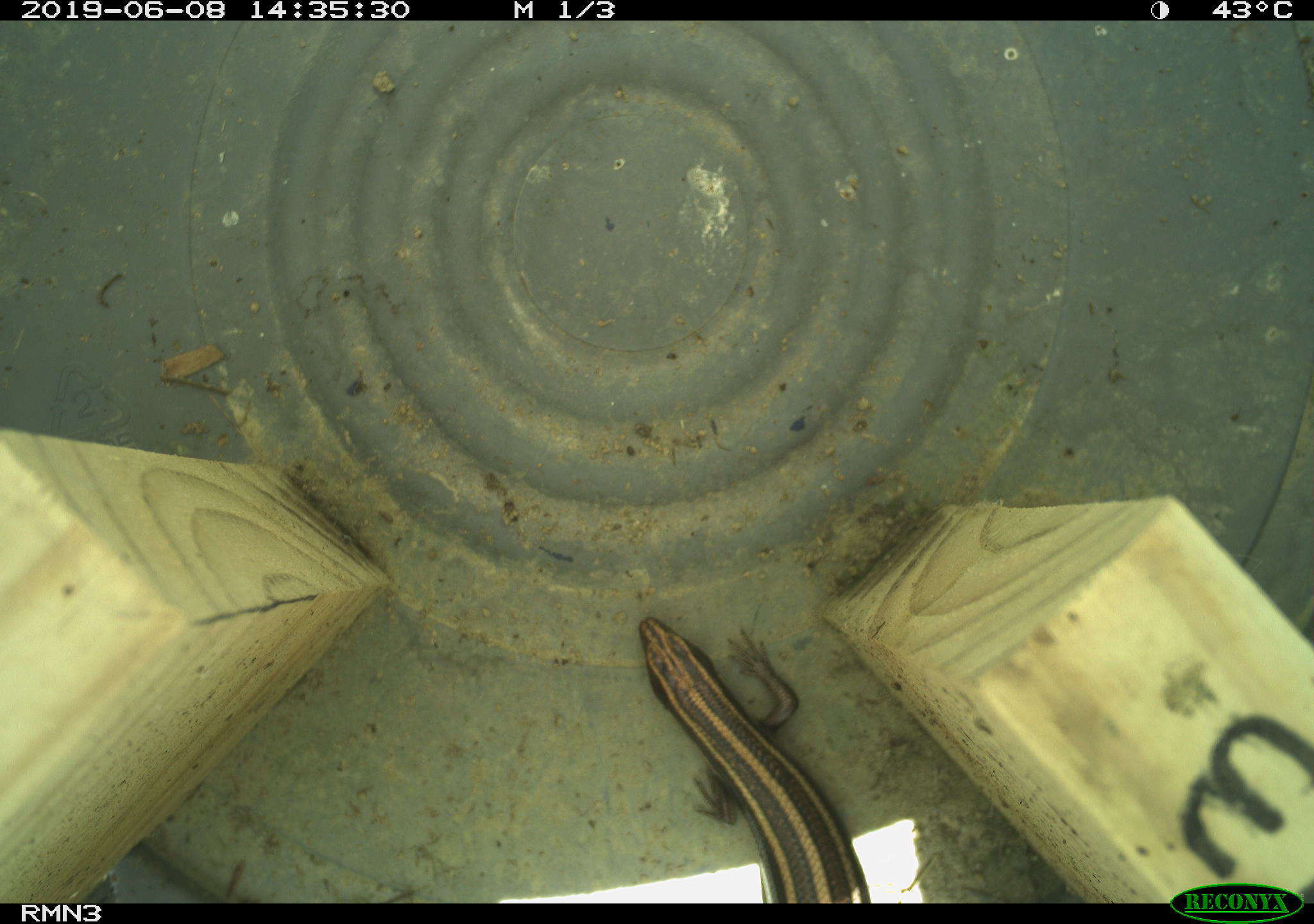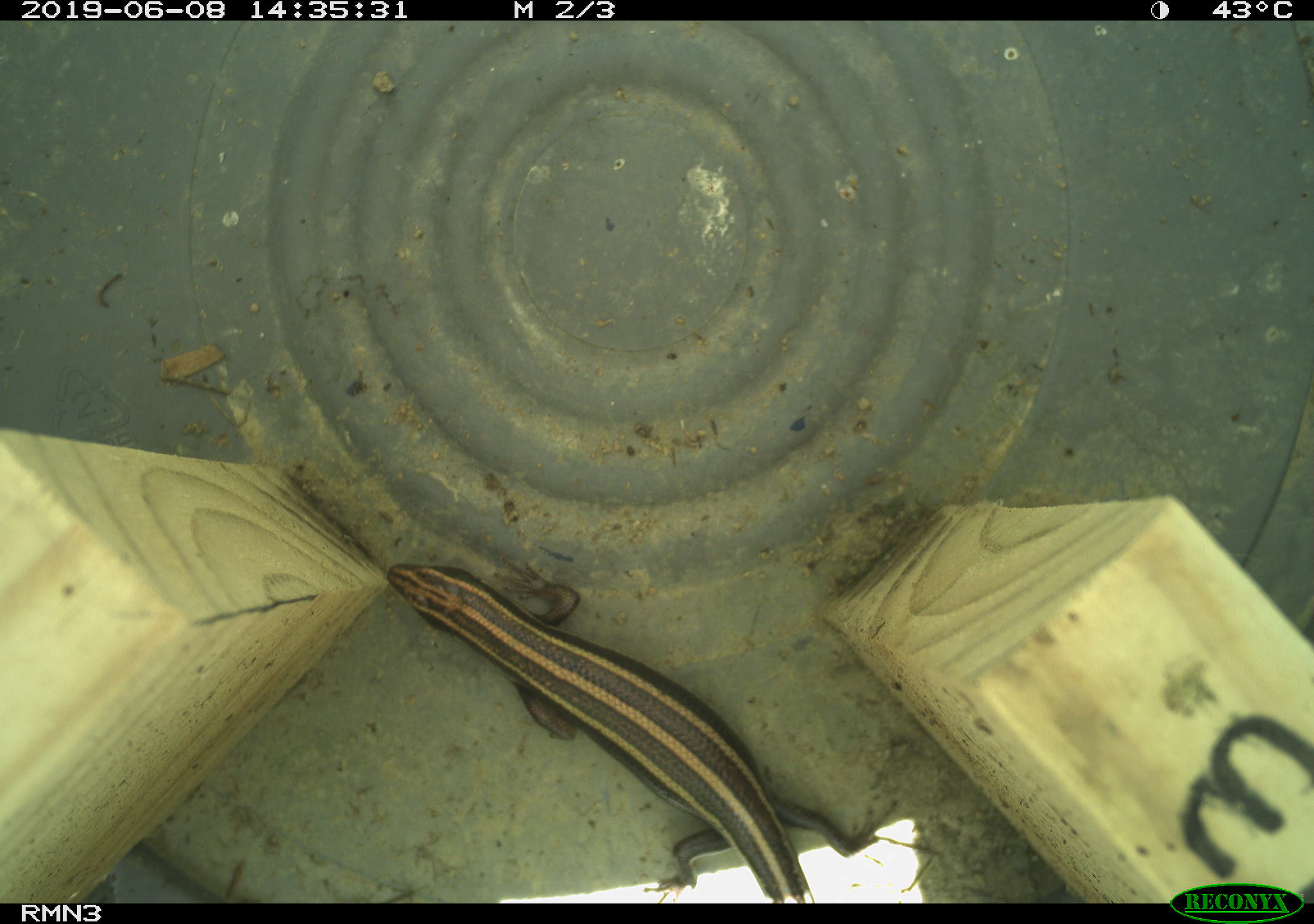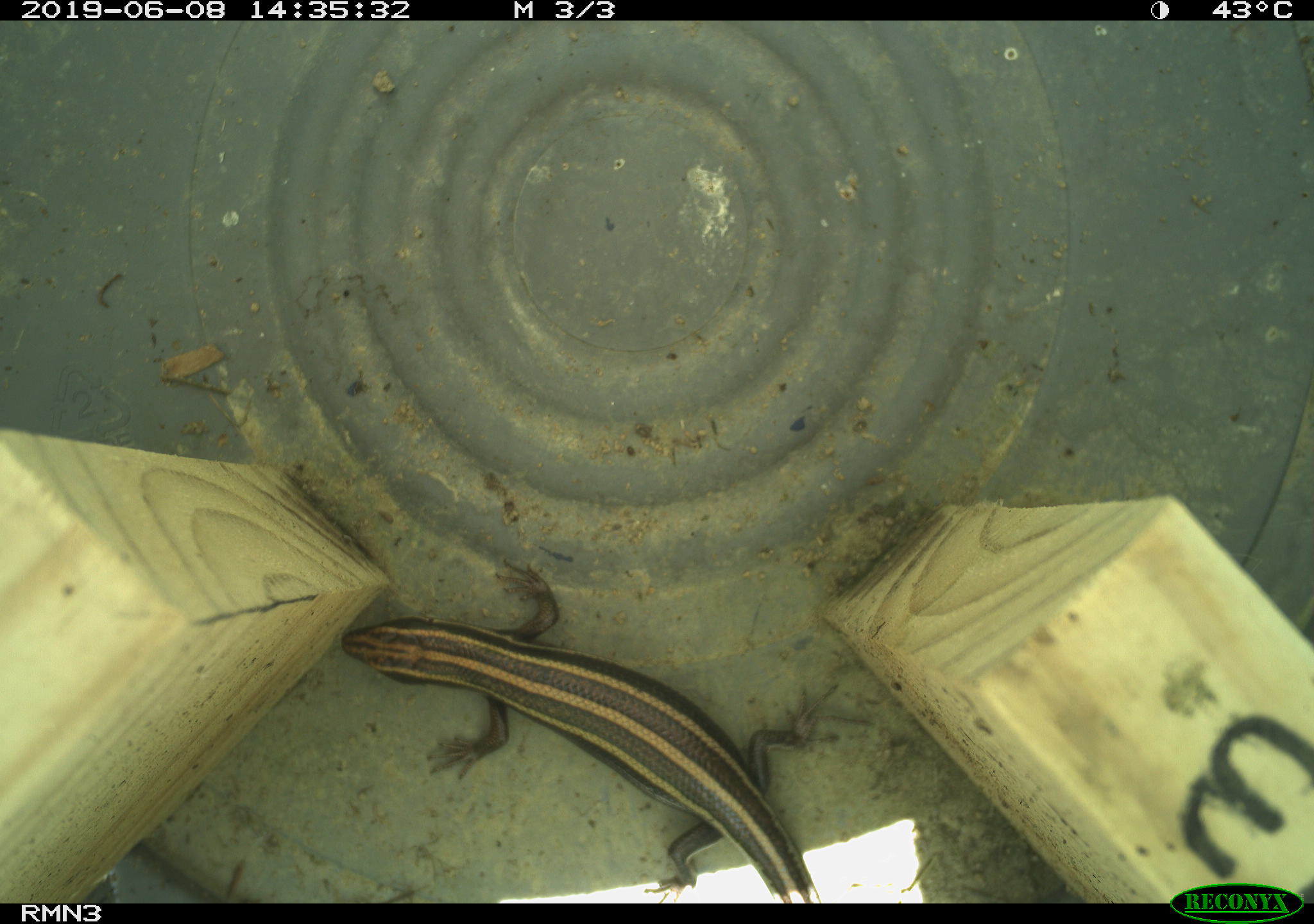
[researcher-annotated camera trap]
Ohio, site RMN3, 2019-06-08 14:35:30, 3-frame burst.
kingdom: Animalia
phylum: Chordata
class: Reptilia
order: Squamata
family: Scincidae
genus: Plestiodon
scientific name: Plestiodon fasciatus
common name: common five-lined skink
Common five-lined skink (Plestiodon fasciatus).